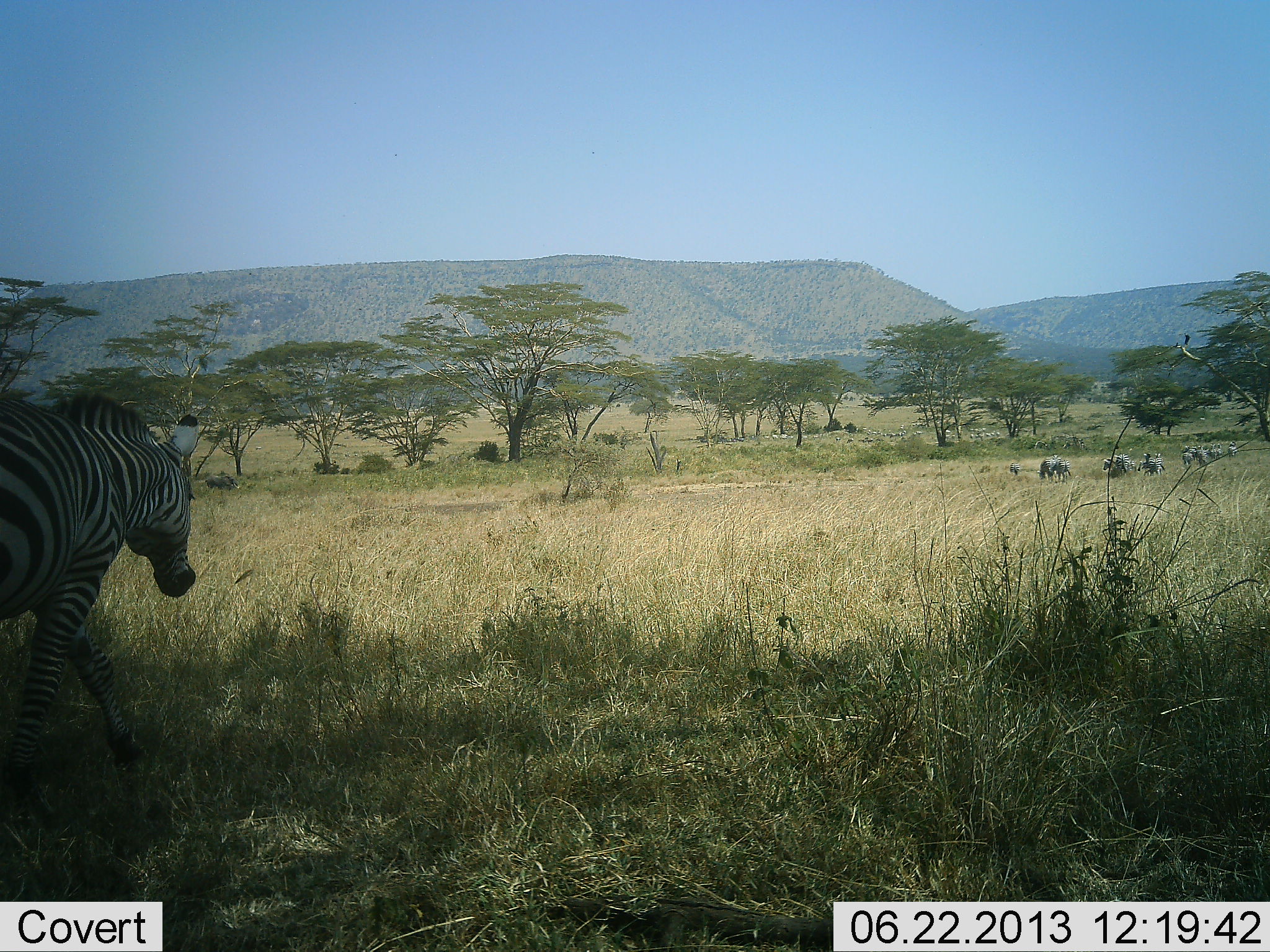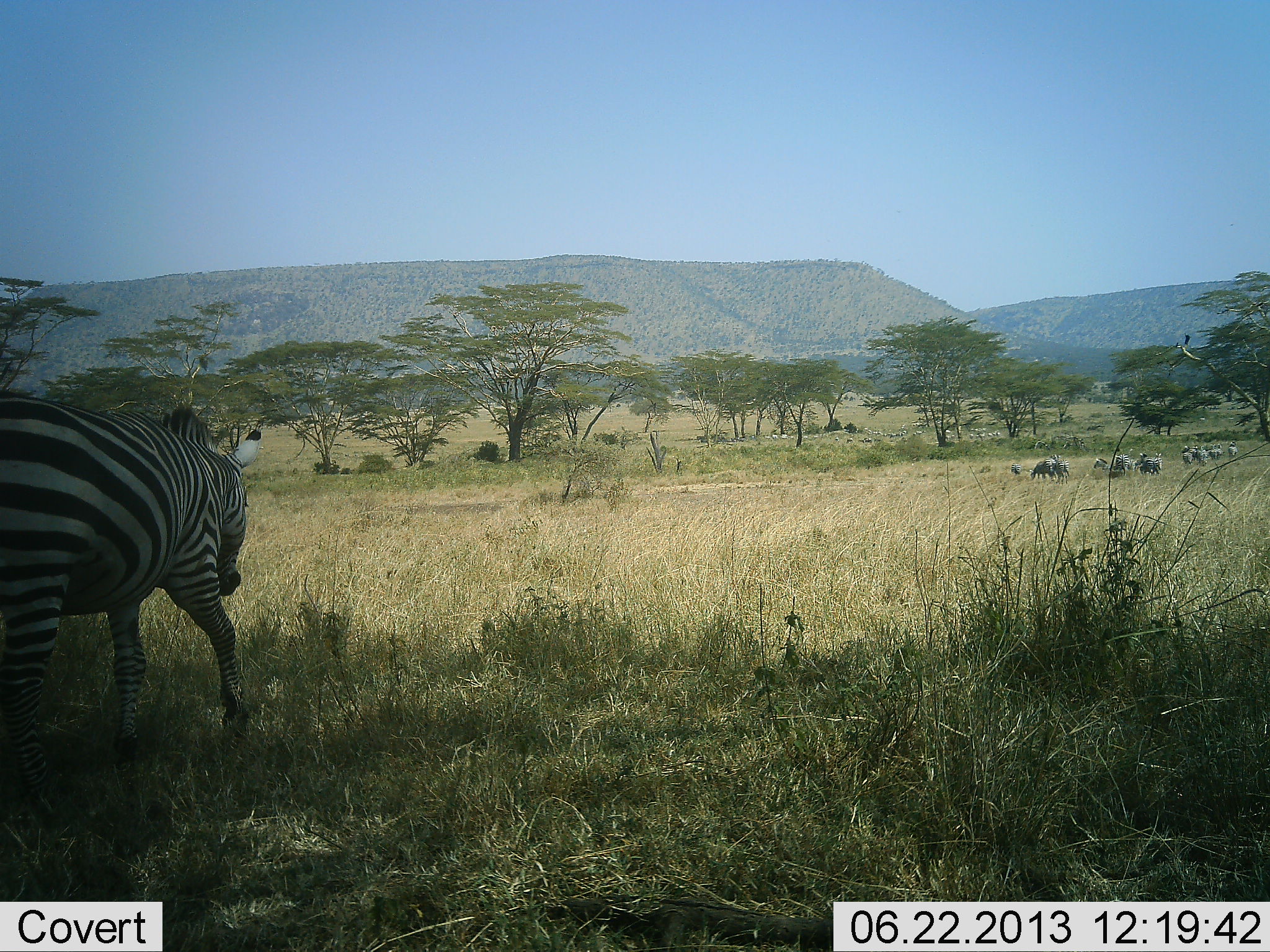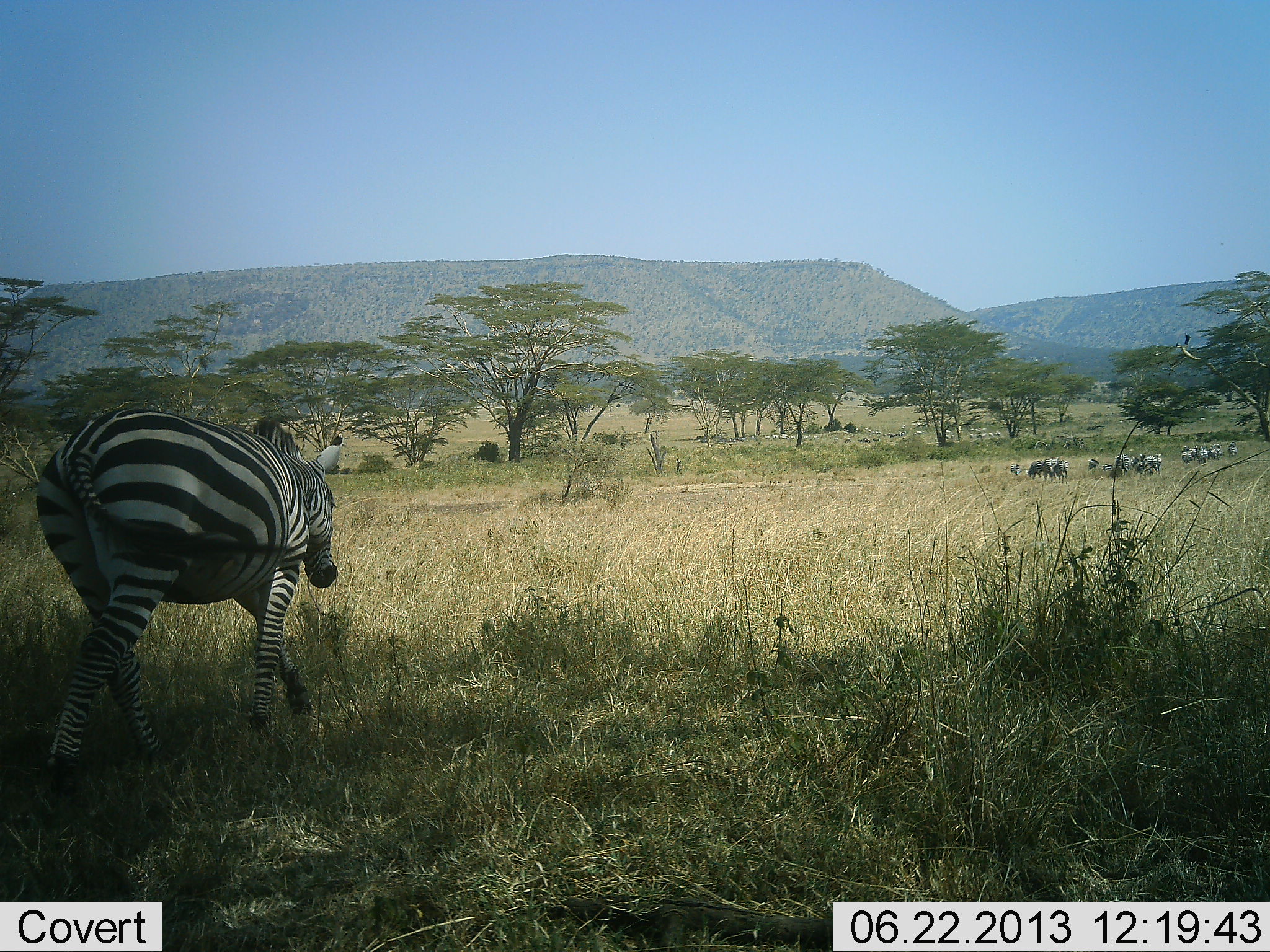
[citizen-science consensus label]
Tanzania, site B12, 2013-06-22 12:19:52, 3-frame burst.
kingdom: Animalia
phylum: Chordata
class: Mammalia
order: Perissodactyla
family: Equidae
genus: Equus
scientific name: Equus quagga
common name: plains zebra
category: zebra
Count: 11-50.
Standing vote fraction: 45%.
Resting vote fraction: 0%.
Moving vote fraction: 91%.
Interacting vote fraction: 0%.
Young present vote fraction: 0%.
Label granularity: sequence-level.